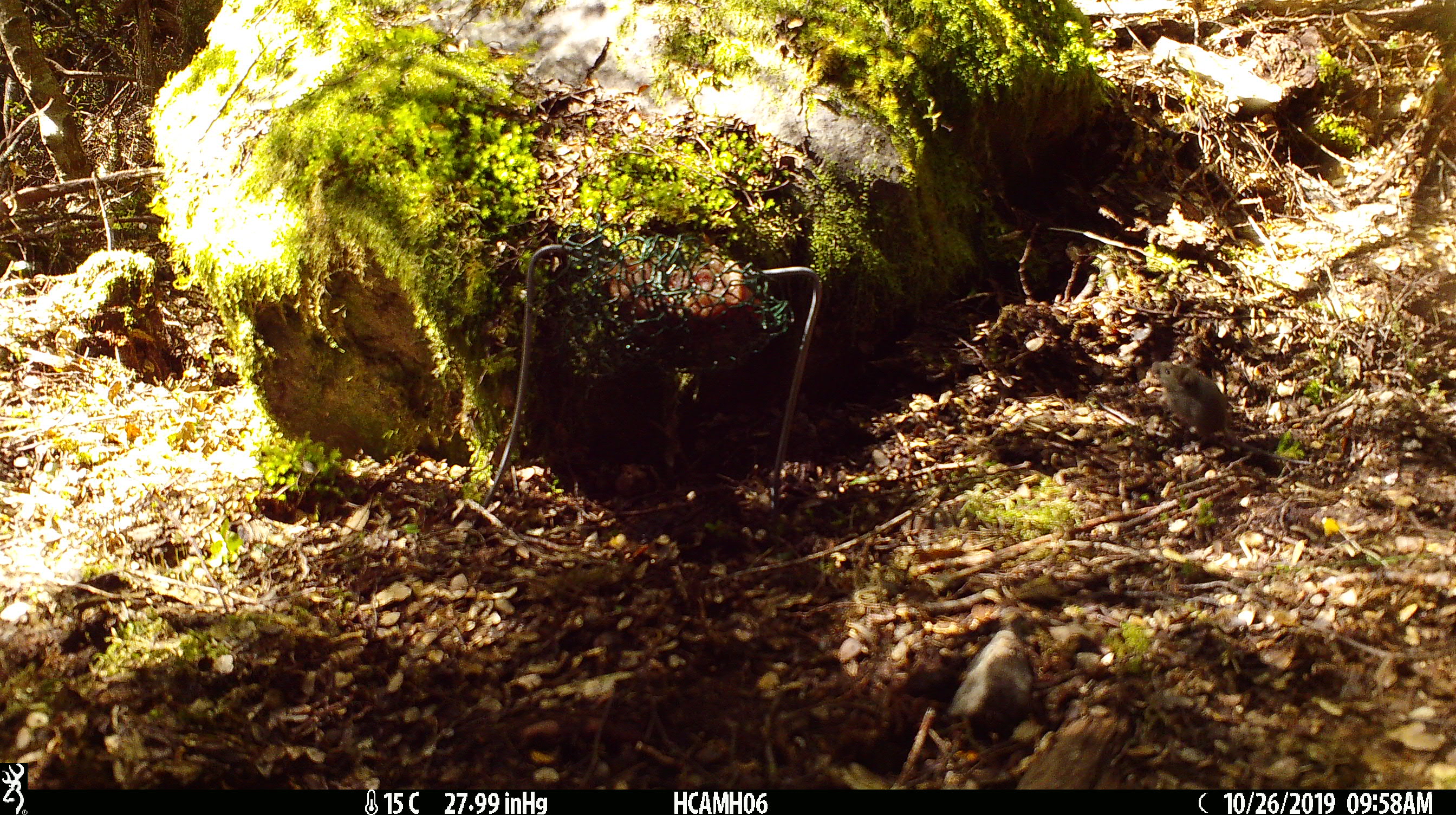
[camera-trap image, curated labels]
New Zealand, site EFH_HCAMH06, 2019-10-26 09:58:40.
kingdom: Animalia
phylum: Chordata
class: Mammalia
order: Rodentia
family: Muridae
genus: Mus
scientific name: Mus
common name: mouse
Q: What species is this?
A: Mouse (Mus).